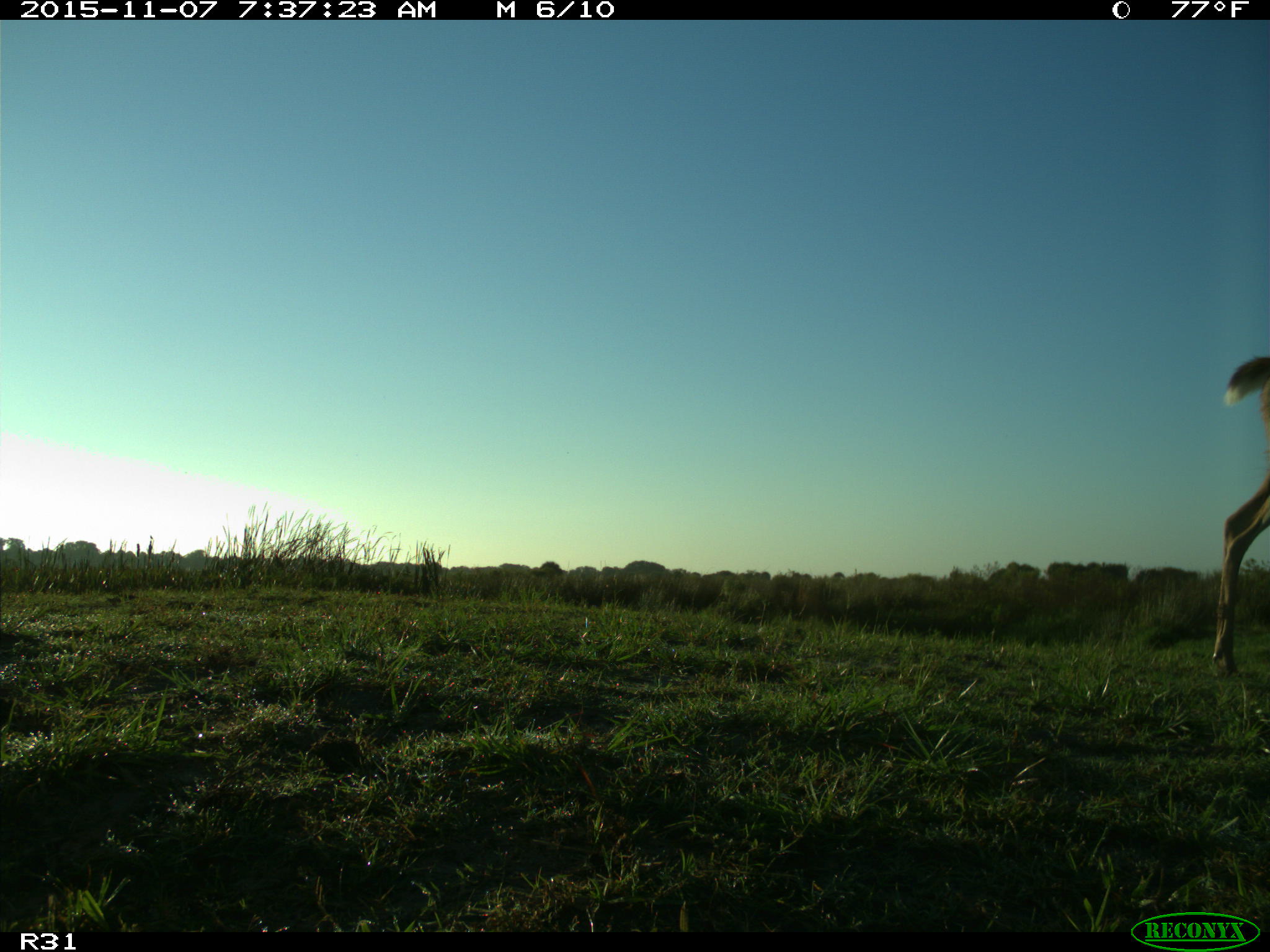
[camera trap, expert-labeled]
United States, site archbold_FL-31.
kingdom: Animalia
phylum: Chordata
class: Mammalia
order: Artiodactyla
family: Cervidae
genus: Odocoileus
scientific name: Odocoileus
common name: deer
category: unidentified deer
Unidentified deer (deer) (Odocoileus).